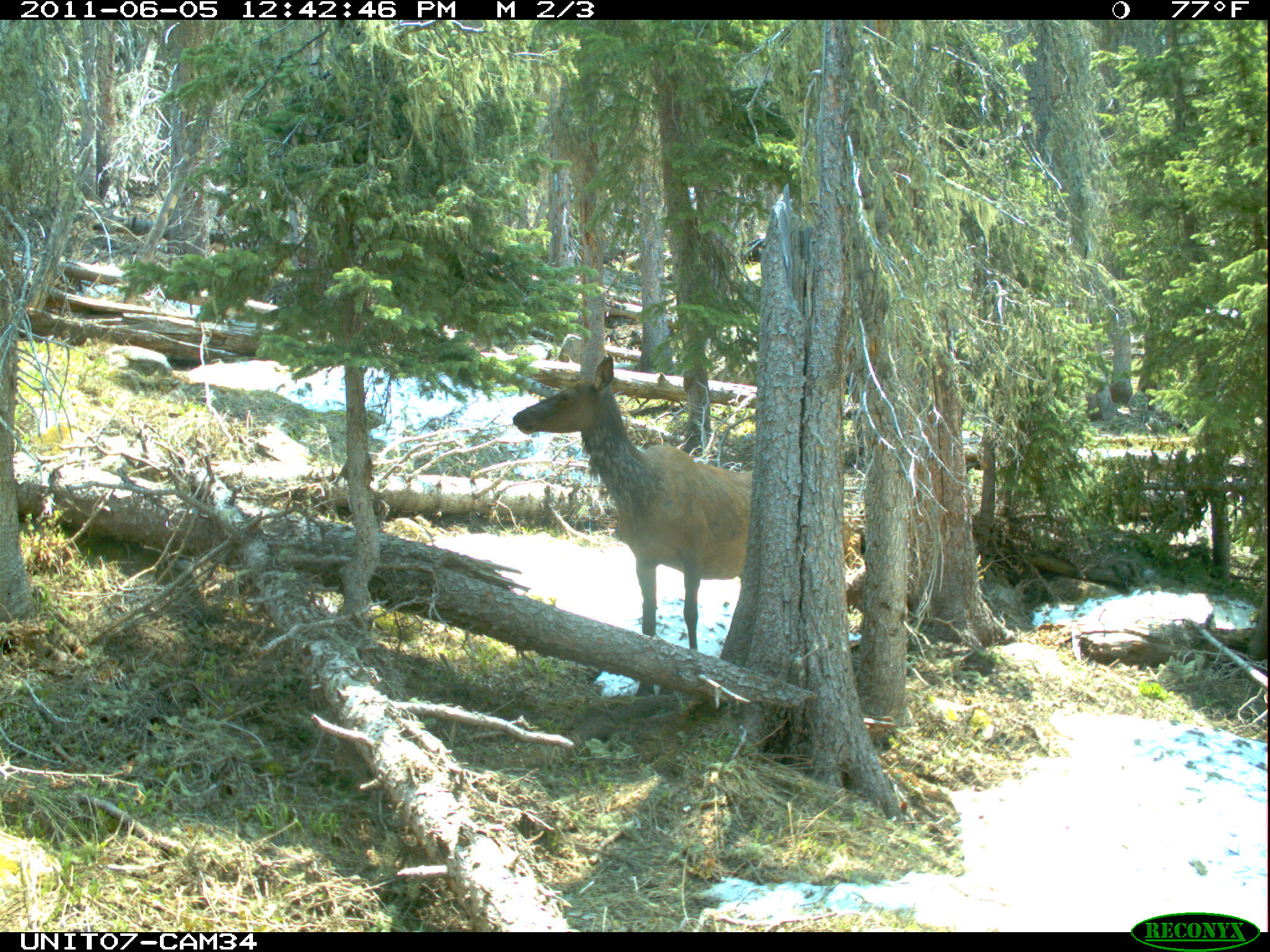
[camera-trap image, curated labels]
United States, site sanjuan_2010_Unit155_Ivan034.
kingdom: Animalia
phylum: Chordata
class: Mammalia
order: Artiodactyla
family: Cervidae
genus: Cervus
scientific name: Cervus elaphus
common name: red deer